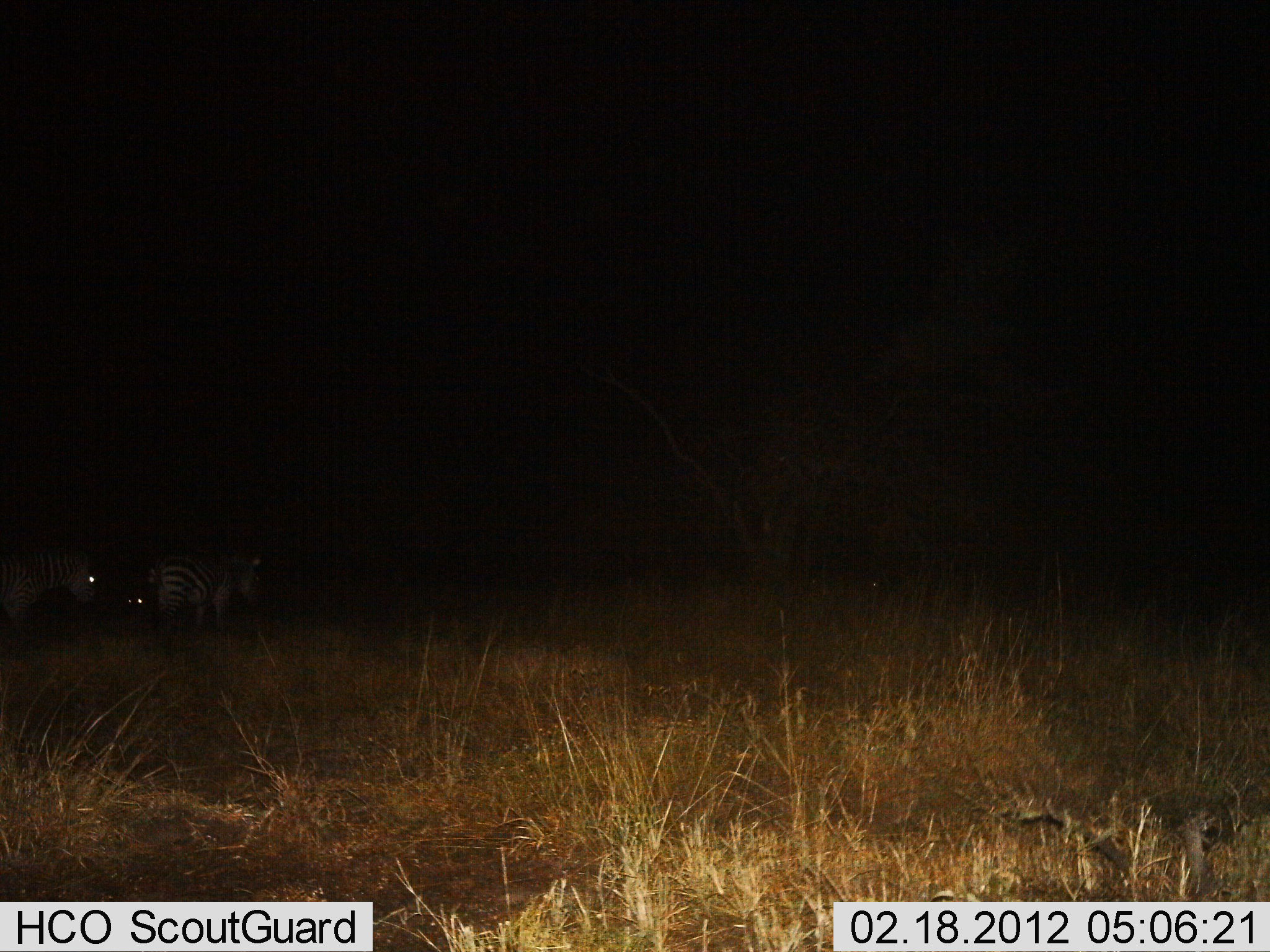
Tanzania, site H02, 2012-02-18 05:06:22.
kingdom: Animalia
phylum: Chordata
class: Mammalia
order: Perissodactyla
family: Equidae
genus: Equus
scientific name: Equus quagga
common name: plains zebra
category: zebra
Zebra (plains zebra) (Equus quagga), count 2. Behavior (volunteer vote fractions): standing 75%, resting 19%, moving 25%, interacting 0%. Young present (vote fraction): 0%. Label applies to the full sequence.